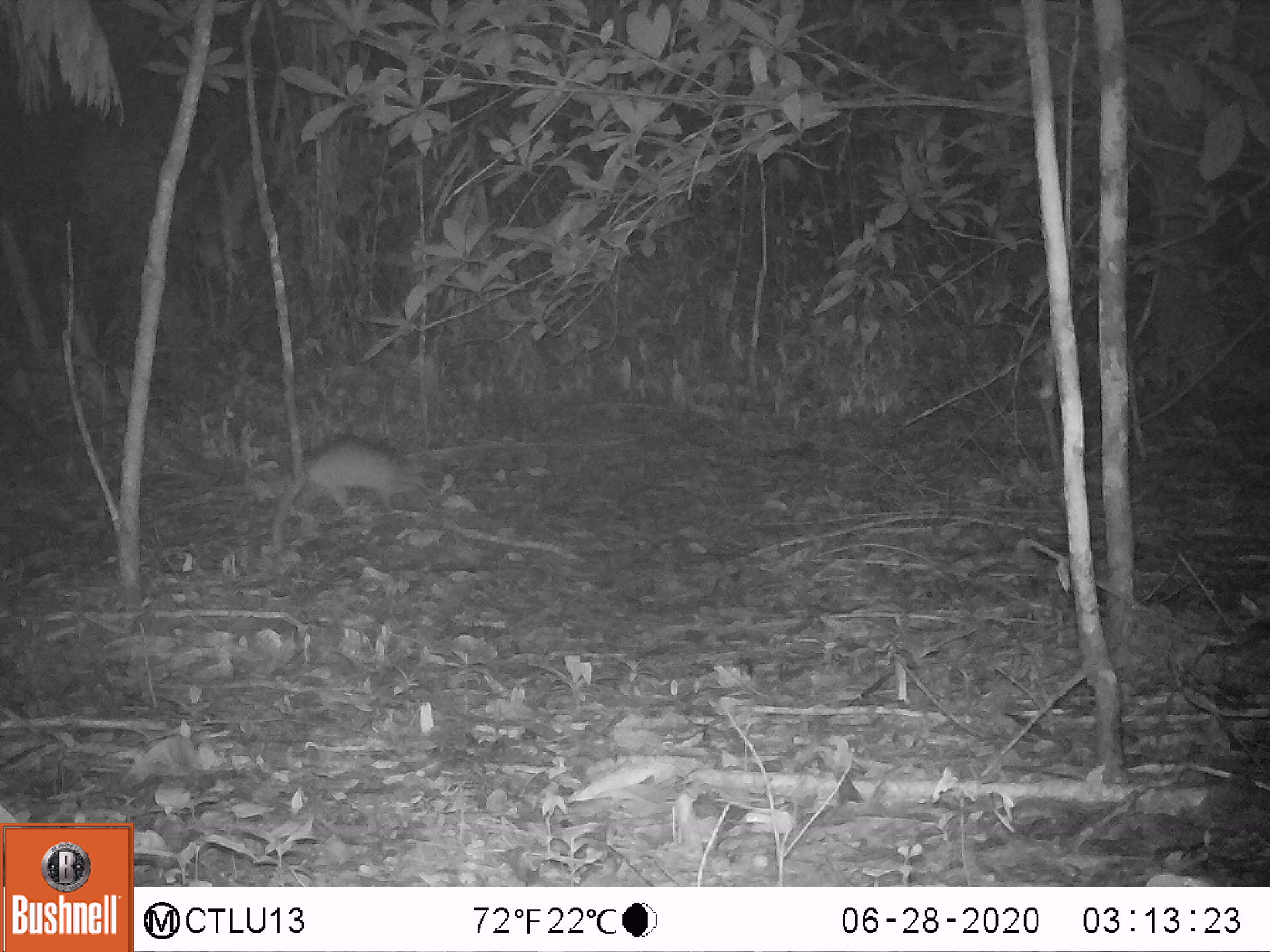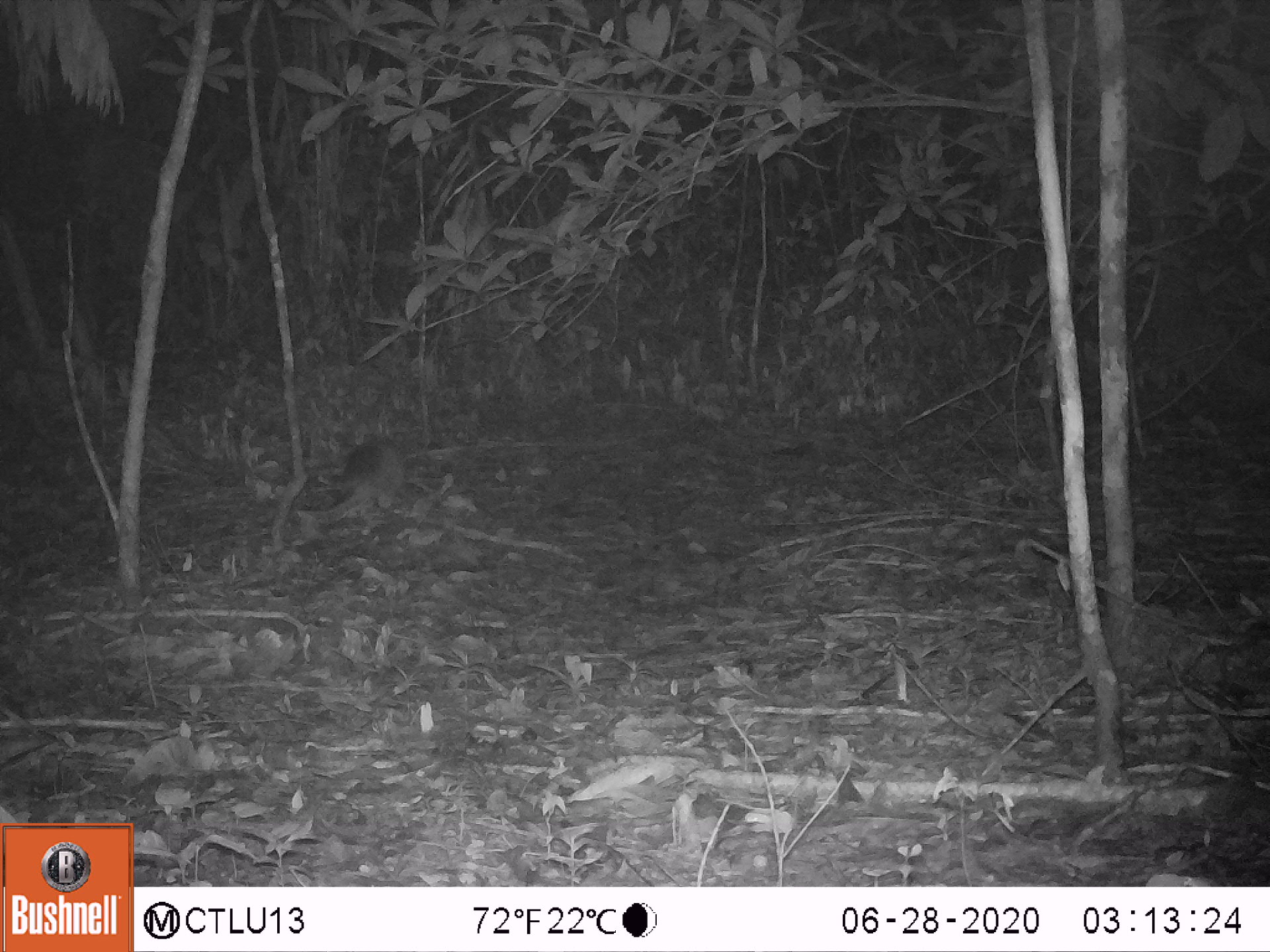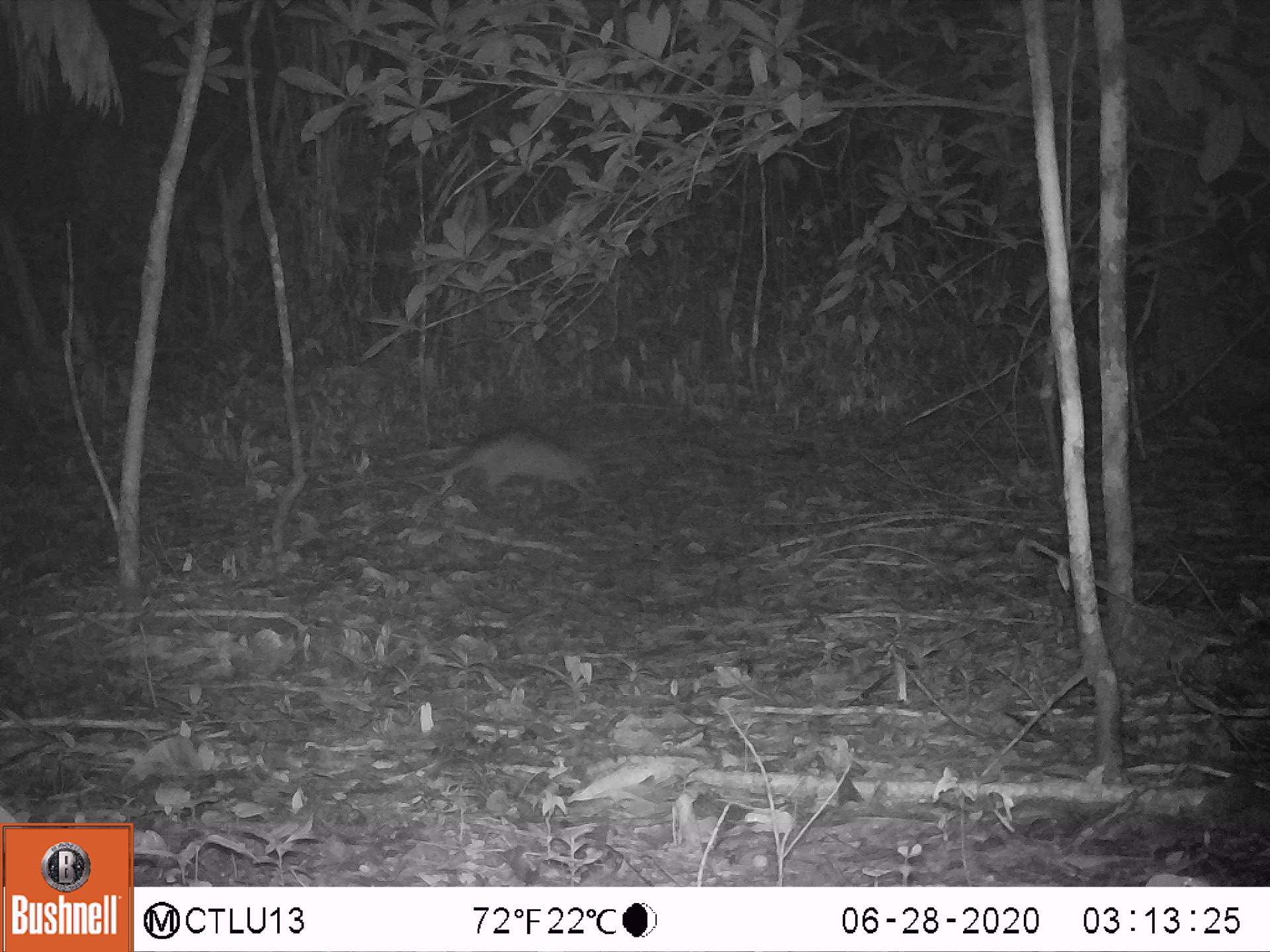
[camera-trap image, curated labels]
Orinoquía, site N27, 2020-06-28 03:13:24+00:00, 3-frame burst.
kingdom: Animalia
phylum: Chordata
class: Mammalia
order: Cingulata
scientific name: Cingulata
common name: armadillo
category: unknown armadillo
Unknown armadillo (armadillo) (Cingulata).